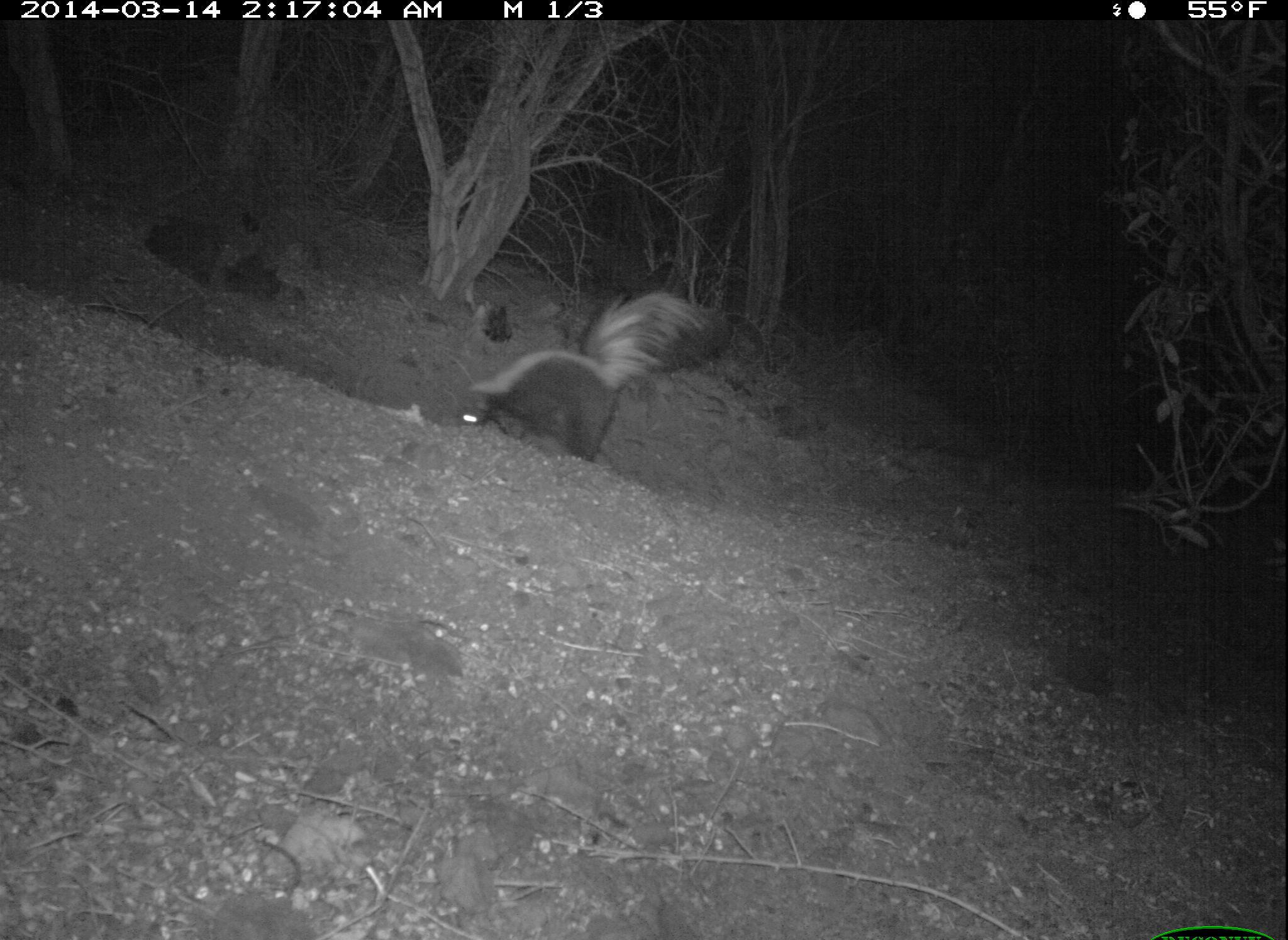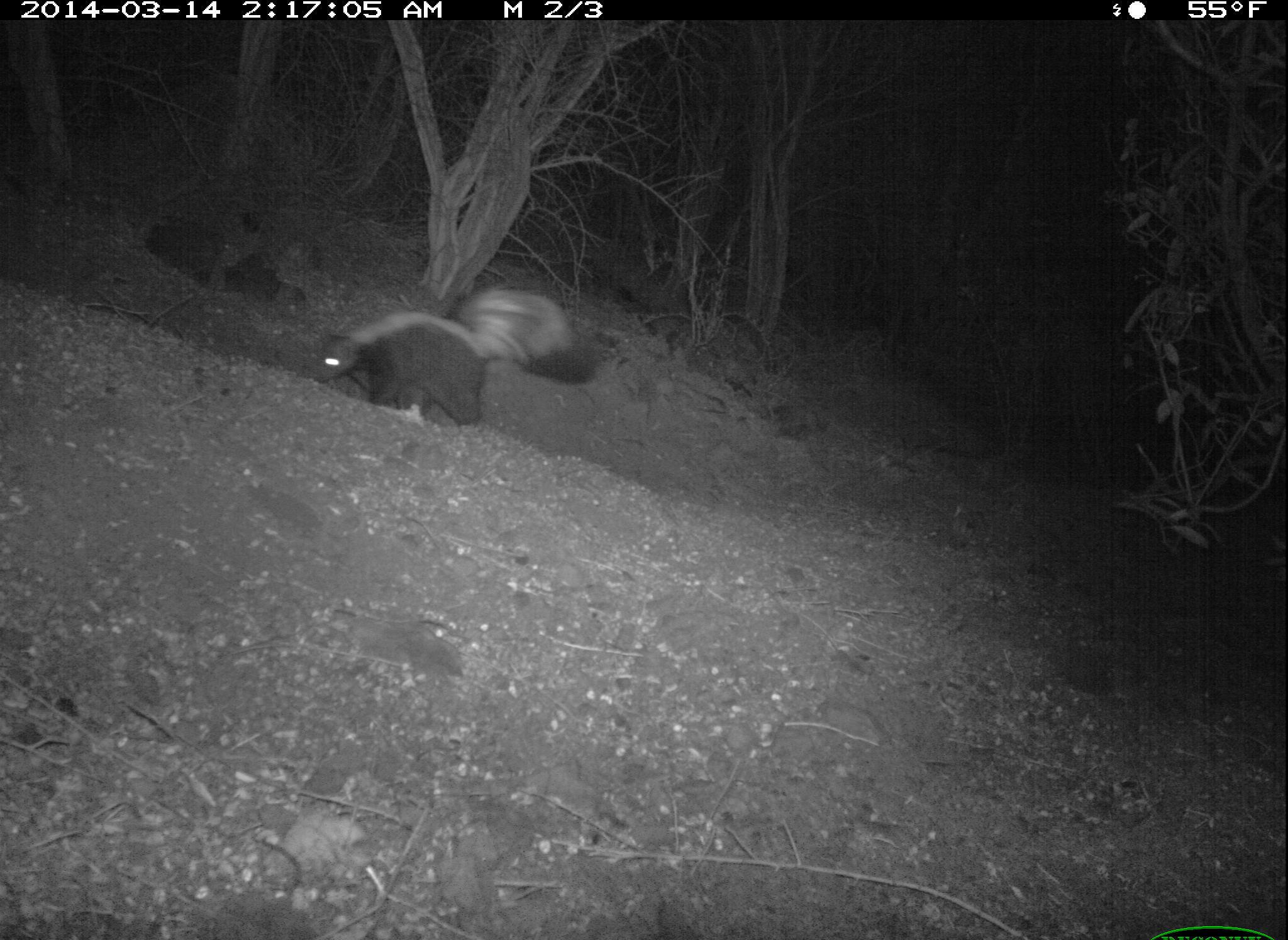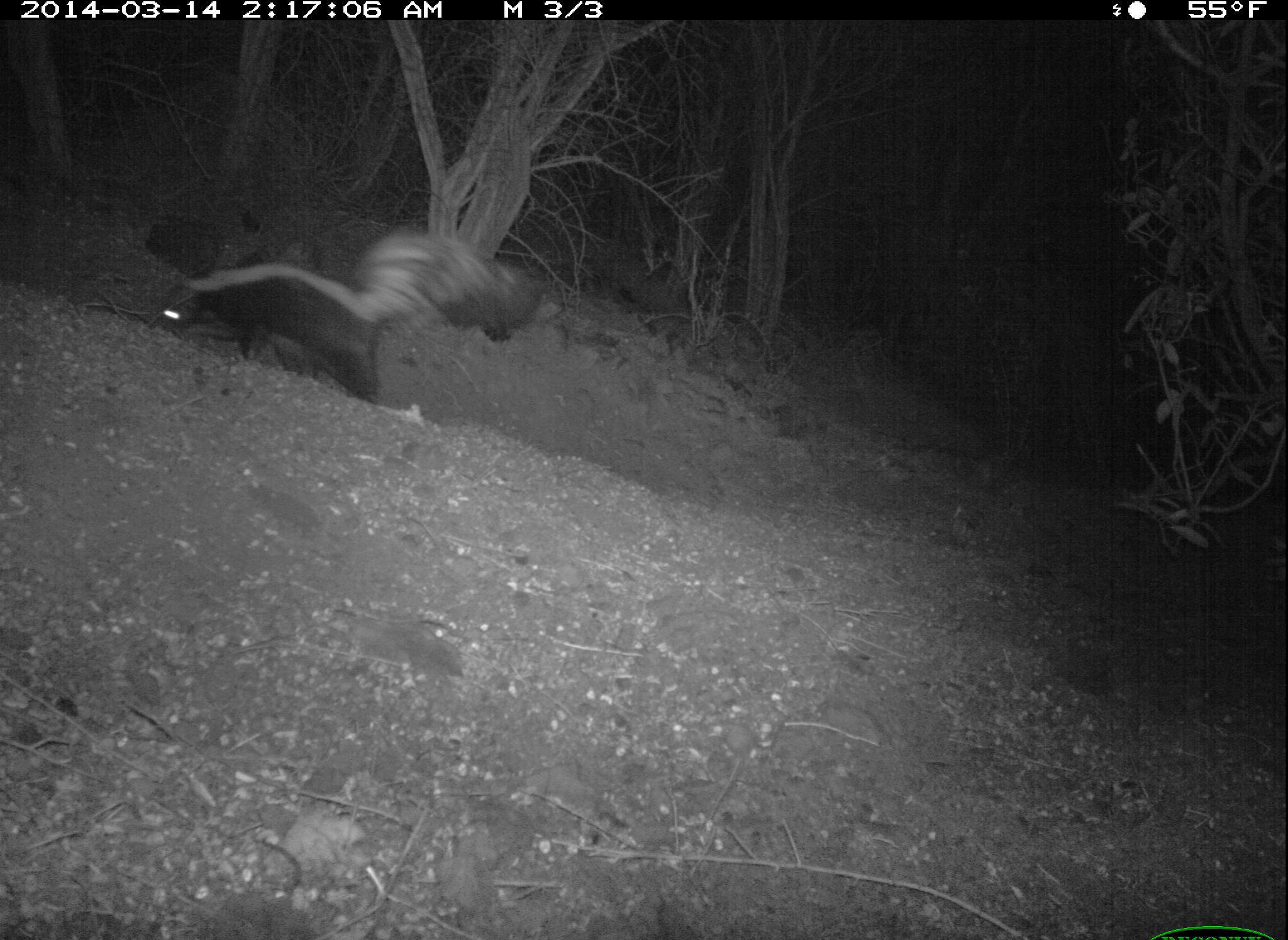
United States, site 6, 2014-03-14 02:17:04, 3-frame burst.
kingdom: Animalia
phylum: Chordata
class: Mammalia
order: Carnivora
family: Mephitidae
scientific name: Mephitidae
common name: skunk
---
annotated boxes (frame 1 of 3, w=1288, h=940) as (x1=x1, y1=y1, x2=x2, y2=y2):
skunk: (x1=456, y1=285, x2=736, y2=464)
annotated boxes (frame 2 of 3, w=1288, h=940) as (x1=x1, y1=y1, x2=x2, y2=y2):
skunk: (x1=309, y1=286, x2=598, y2=428)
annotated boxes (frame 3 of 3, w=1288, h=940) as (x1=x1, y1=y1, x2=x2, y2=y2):
skunk: (x1=154, y1=230, x2=541, y2=406)